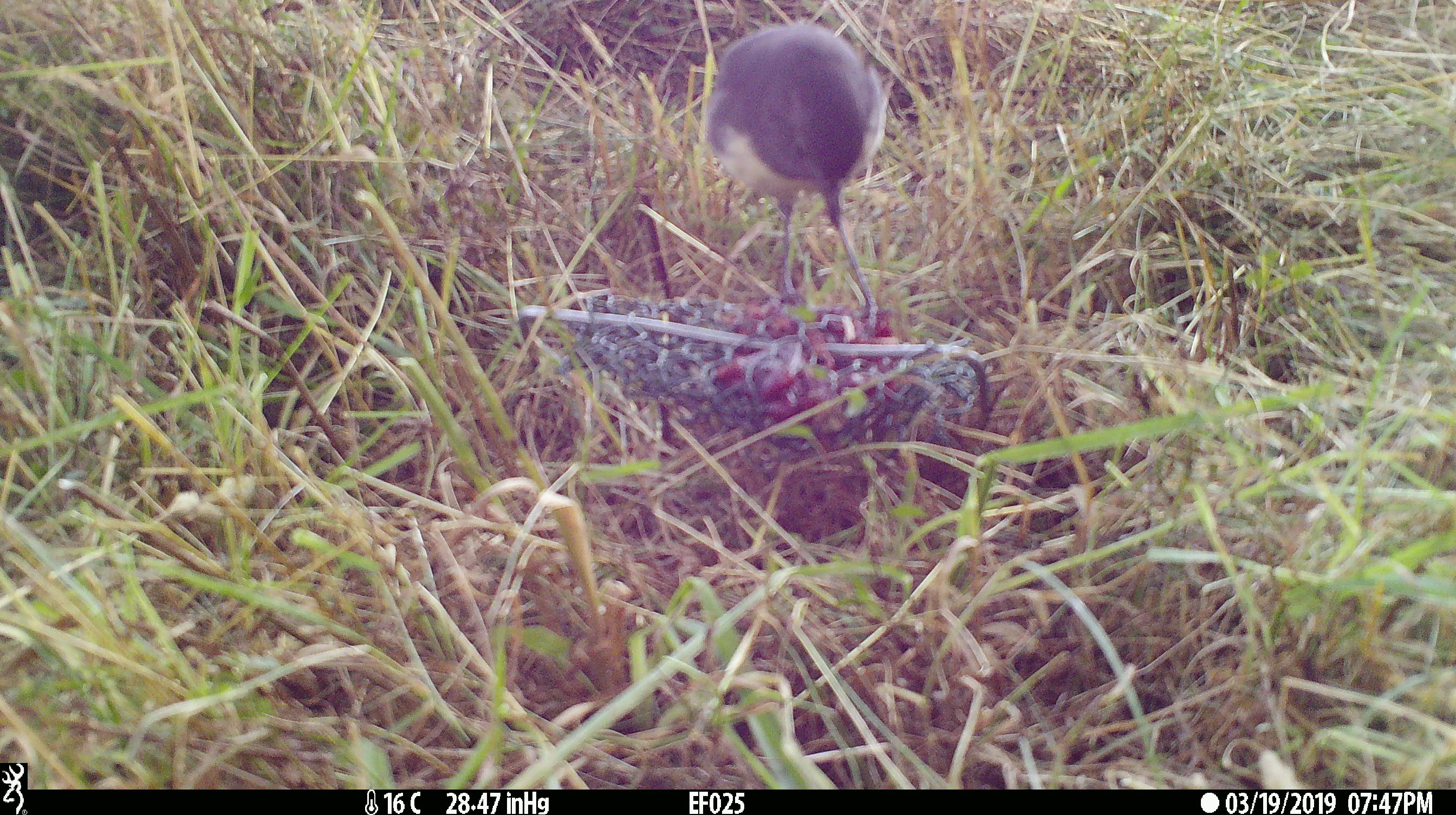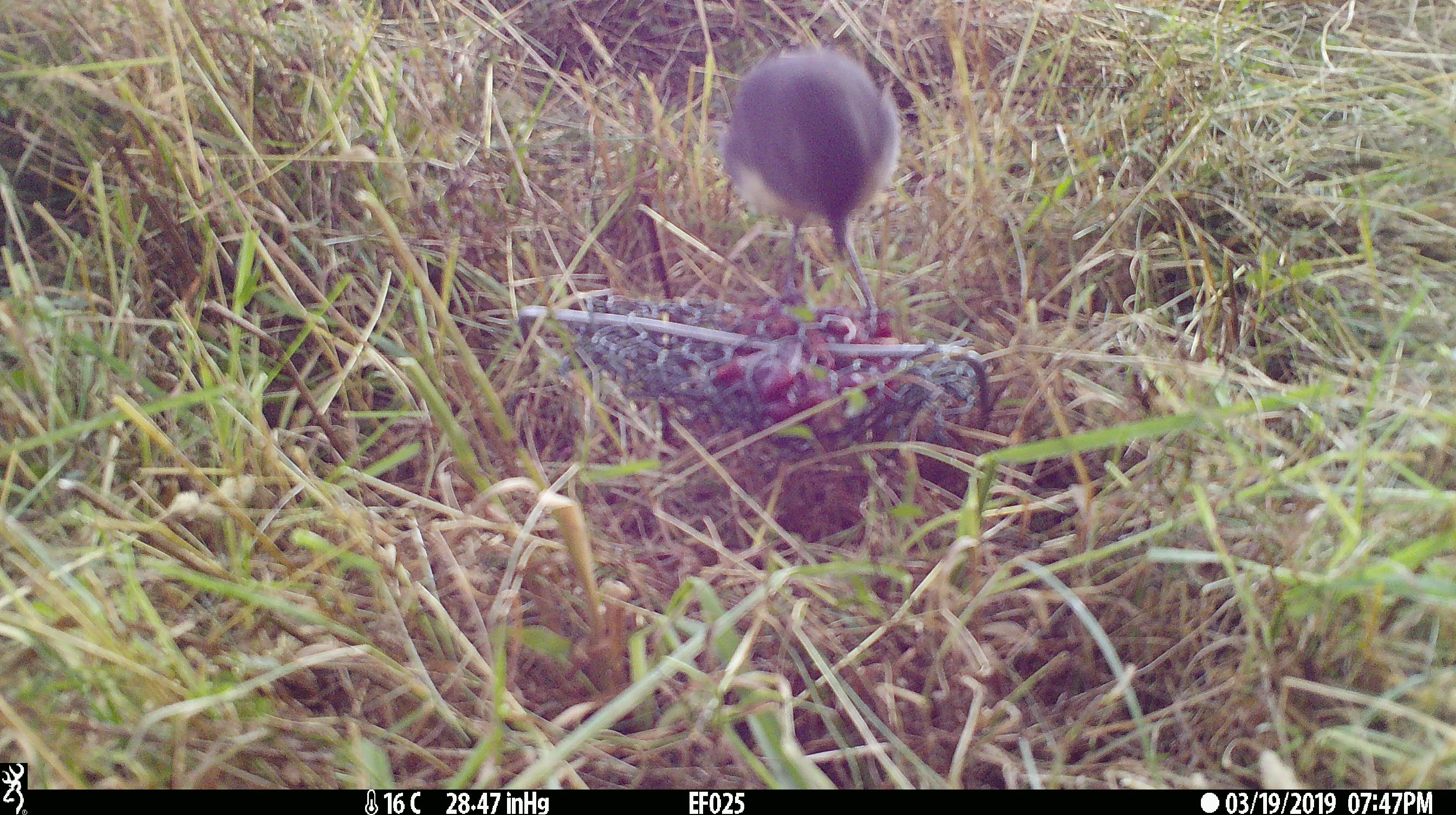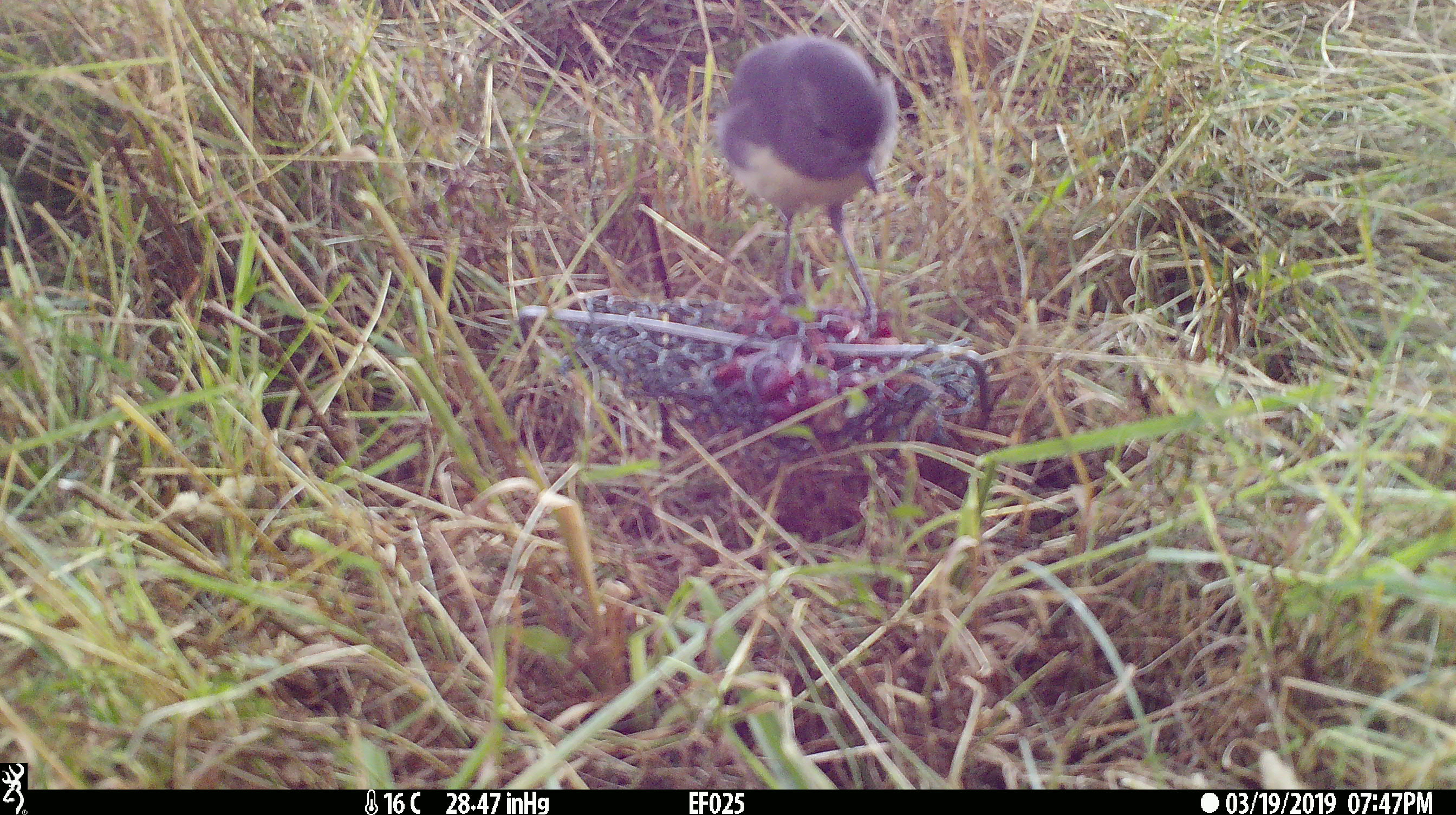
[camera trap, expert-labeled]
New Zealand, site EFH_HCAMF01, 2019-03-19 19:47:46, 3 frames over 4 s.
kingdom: Animalia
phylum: Chordata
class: Aves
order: Passeriformes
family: Petroicidae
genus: Petroica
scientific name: Petroica australis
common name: new zealand robin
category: robin